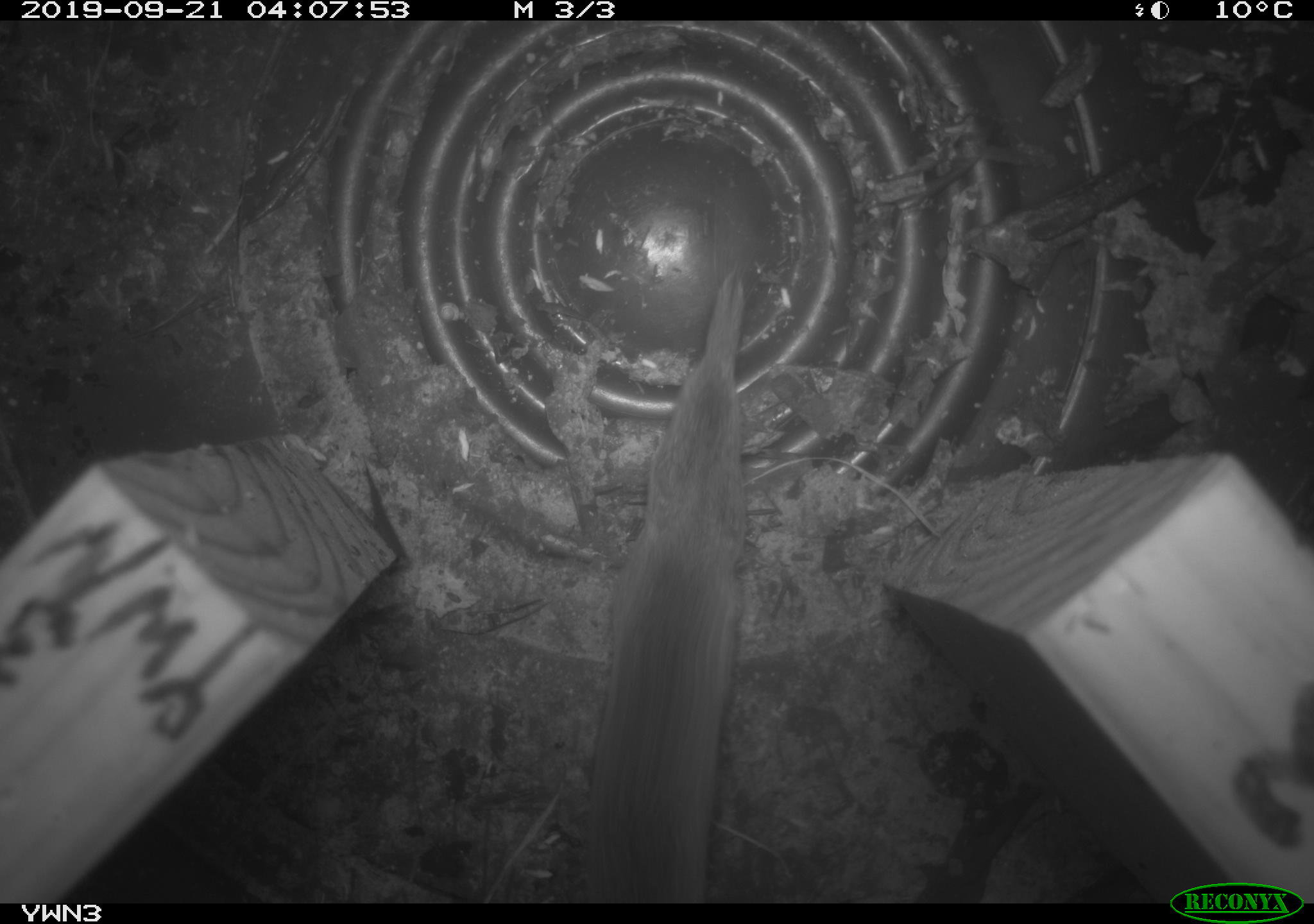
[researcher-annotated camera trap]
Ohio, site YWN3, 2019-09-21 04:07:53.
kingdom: Animalia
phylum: Chordata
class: Mammalia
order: Eulipotyphla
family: Soricidae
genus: Sorex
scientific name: Sorex cinereus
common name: masked shrew